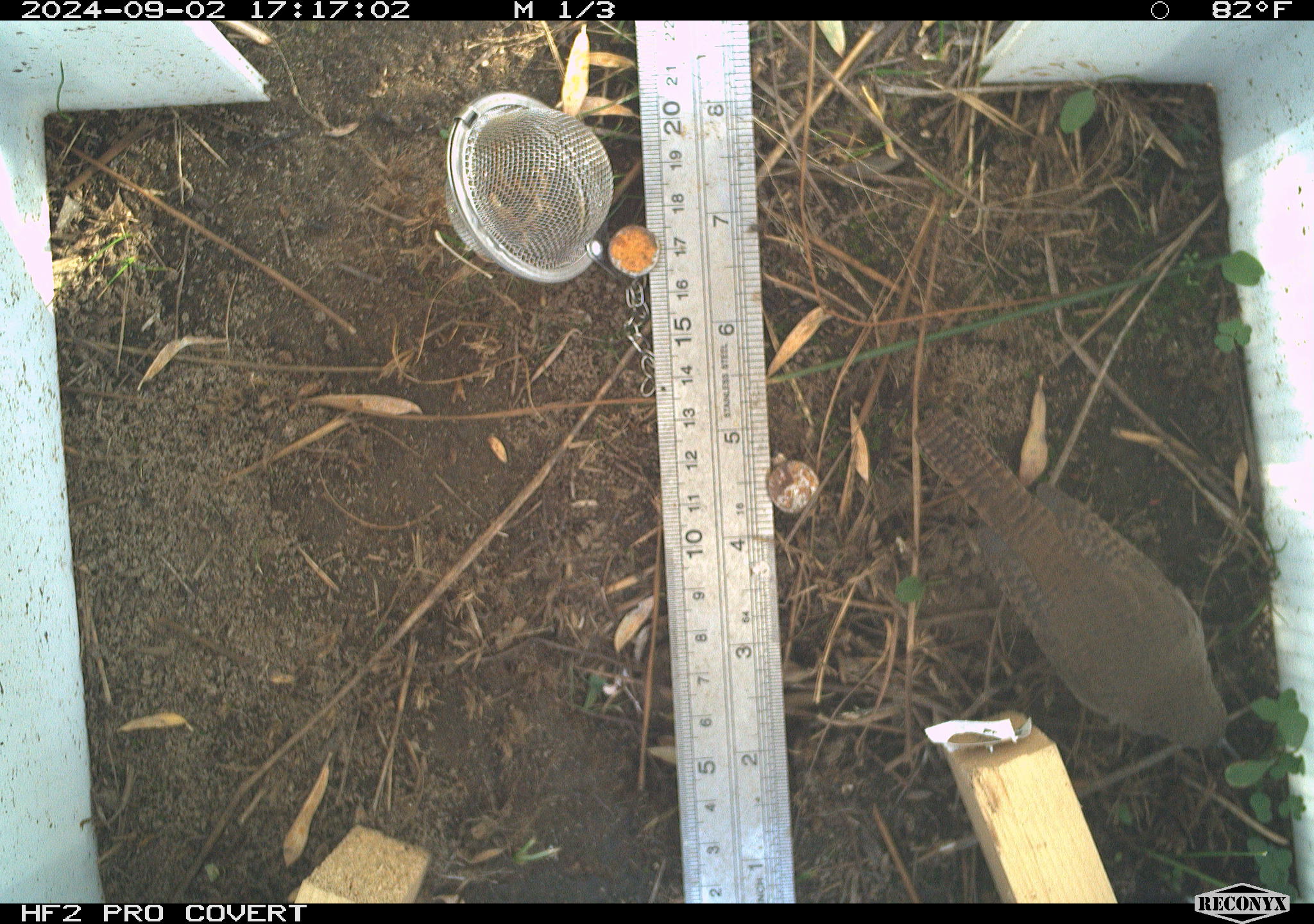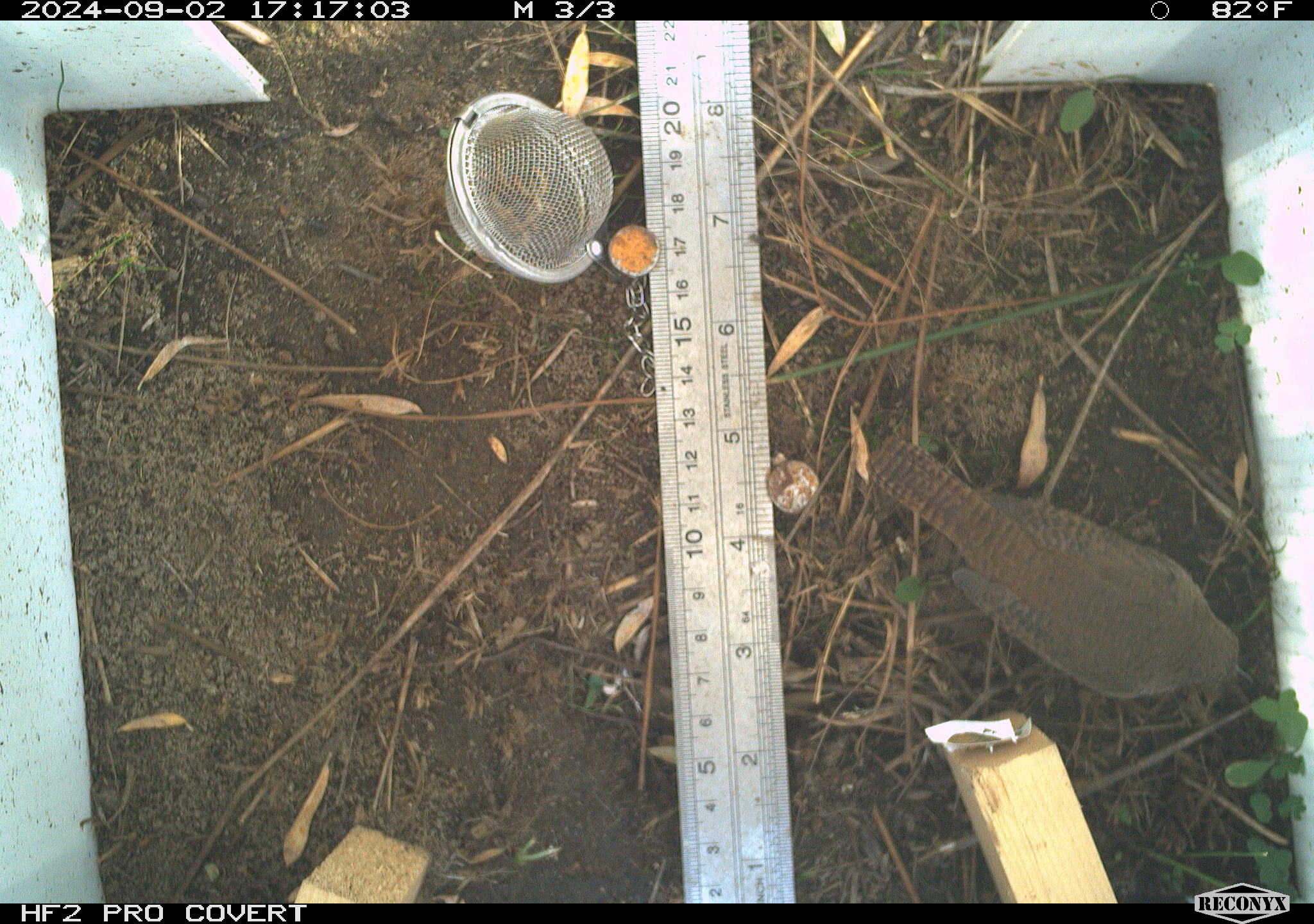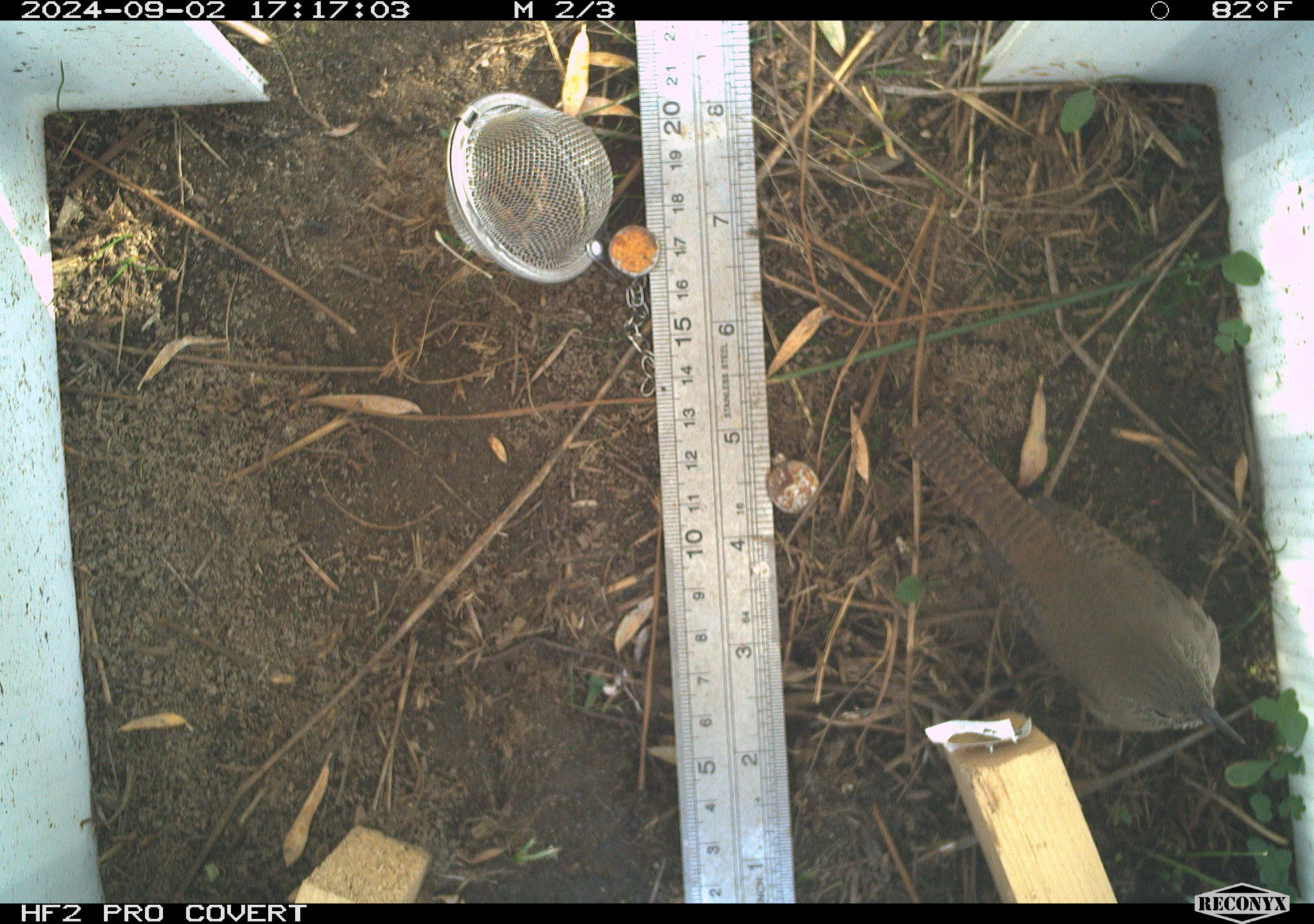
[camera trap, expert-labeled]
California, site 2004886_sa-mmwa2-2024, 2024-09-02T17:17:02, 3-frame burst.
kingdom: Animalia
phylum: Chordata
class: Aves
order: Passeriformes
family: Troglodytidae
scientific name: Troglodytidae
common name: wren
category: troglodytidae family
Troglodytidae family (wren) (Troglodytidae).